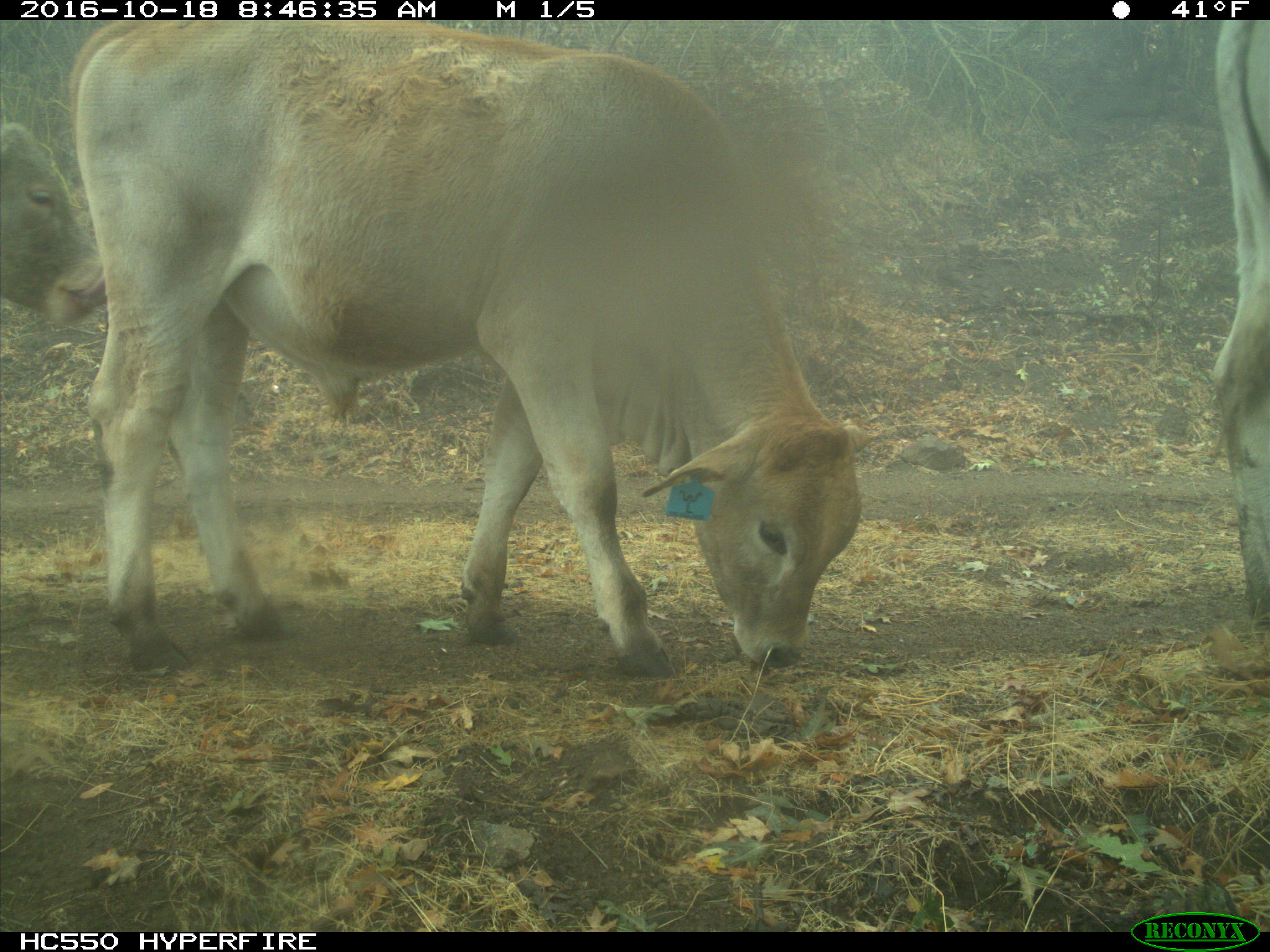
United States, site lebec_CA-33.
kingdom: Animalia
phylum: Chordata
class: Mammalia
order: Artiodactyla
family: Bovidae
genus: Bos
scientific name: Bos taurus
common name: domestic cow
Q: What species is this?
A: Bos taurus (domestic cow).